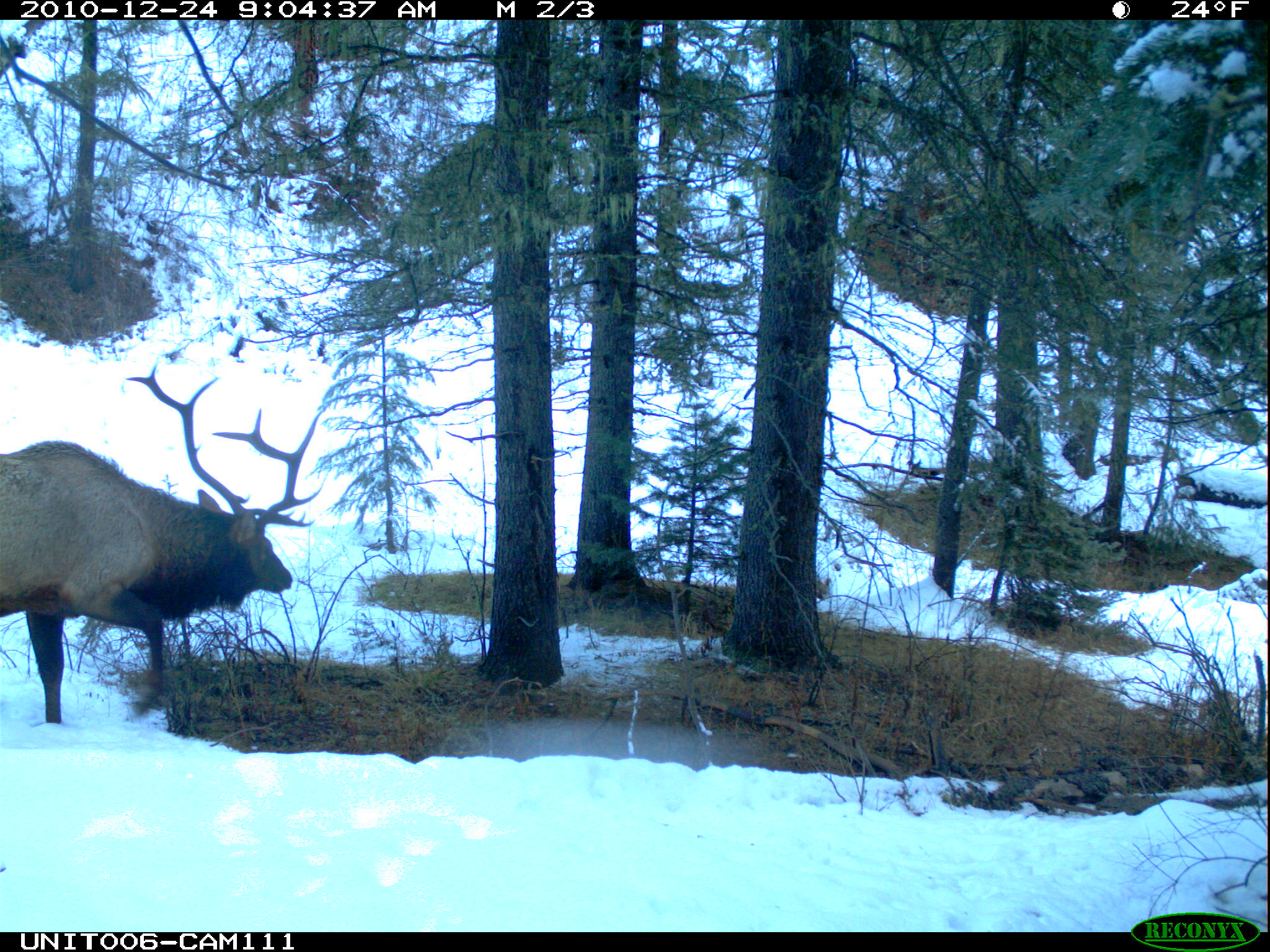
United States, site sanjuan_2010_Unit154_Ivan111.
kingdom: Animalia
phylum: Chordata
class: Mammalia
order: Artiodactyla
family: Cervidae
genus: Cervus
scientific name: Cervus elaphus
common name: red deer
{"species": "Cervus elaphus (red deer)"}